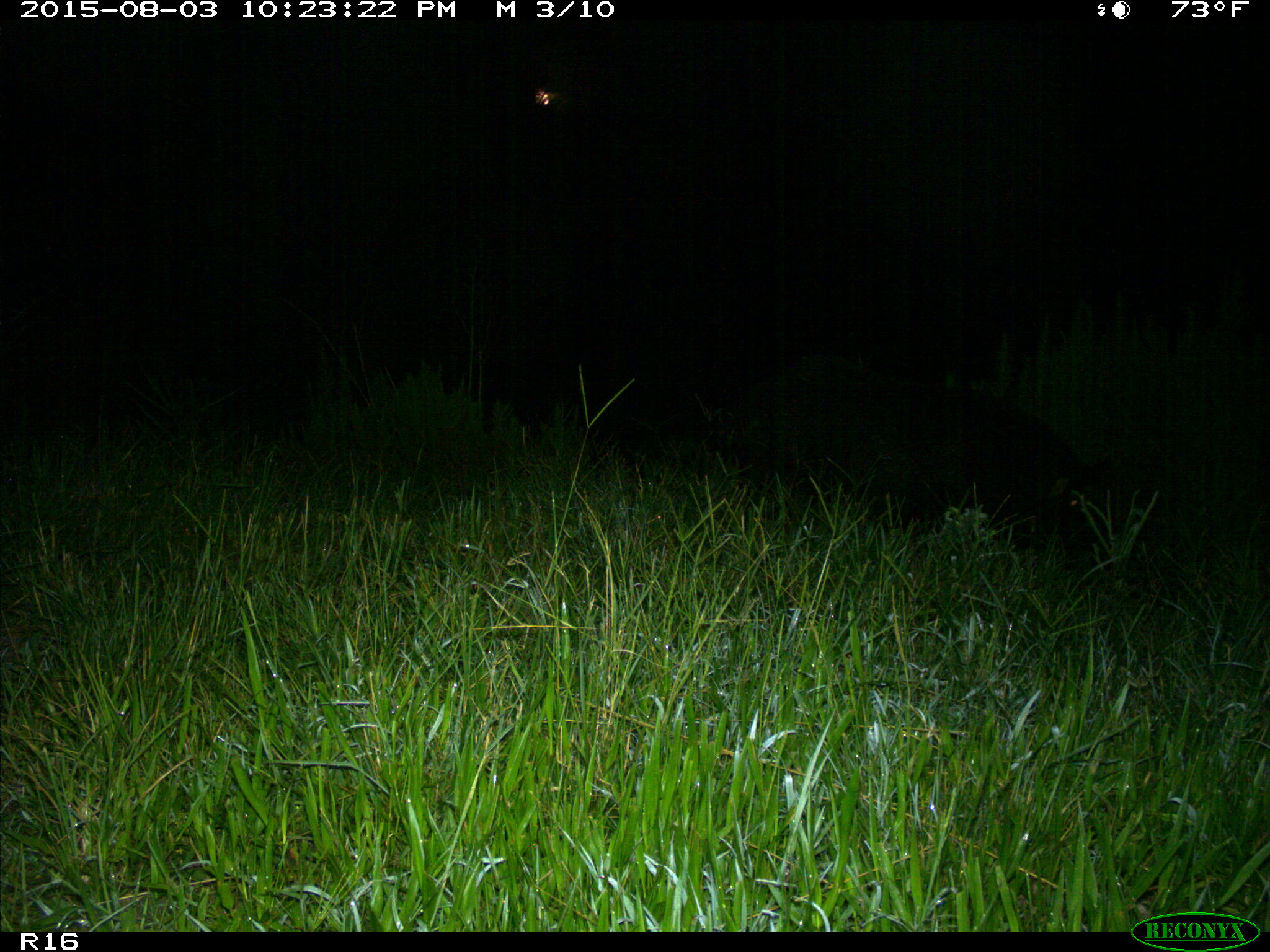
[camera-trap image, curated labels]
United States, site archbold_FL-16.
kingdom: Animalia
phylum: Chordata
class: Mammalia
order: Artiodactyla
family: Suidae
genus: Sus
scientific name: Sus scrofa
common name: wild boar